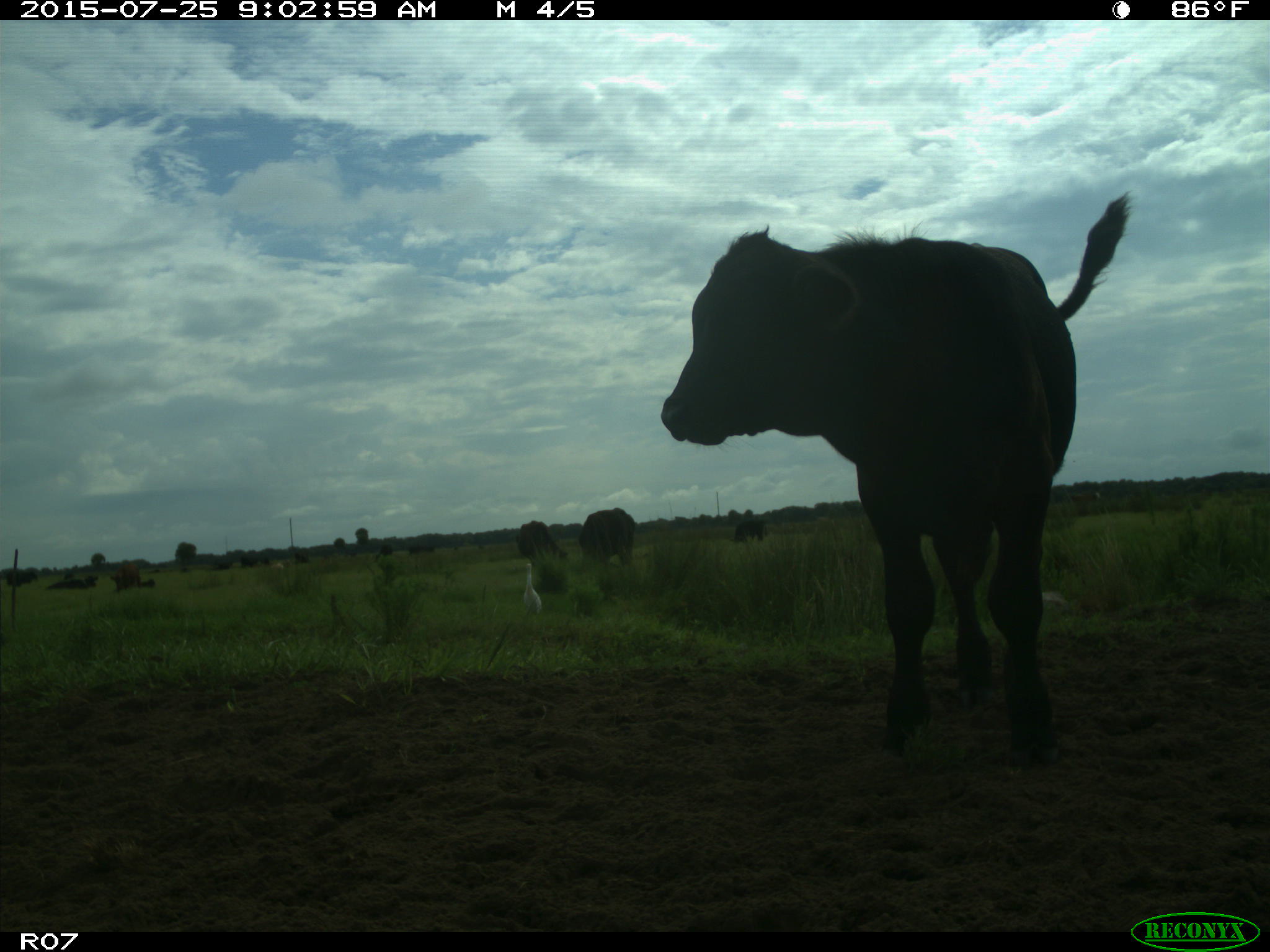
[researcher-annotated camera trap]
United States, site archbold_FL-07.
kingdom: Animalia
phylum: Chordata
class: Mammalia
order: Artiodactyla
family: Bovidae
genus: Bos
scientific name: Bos taurus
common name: domestic cow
Bos taurus (domestic cow).